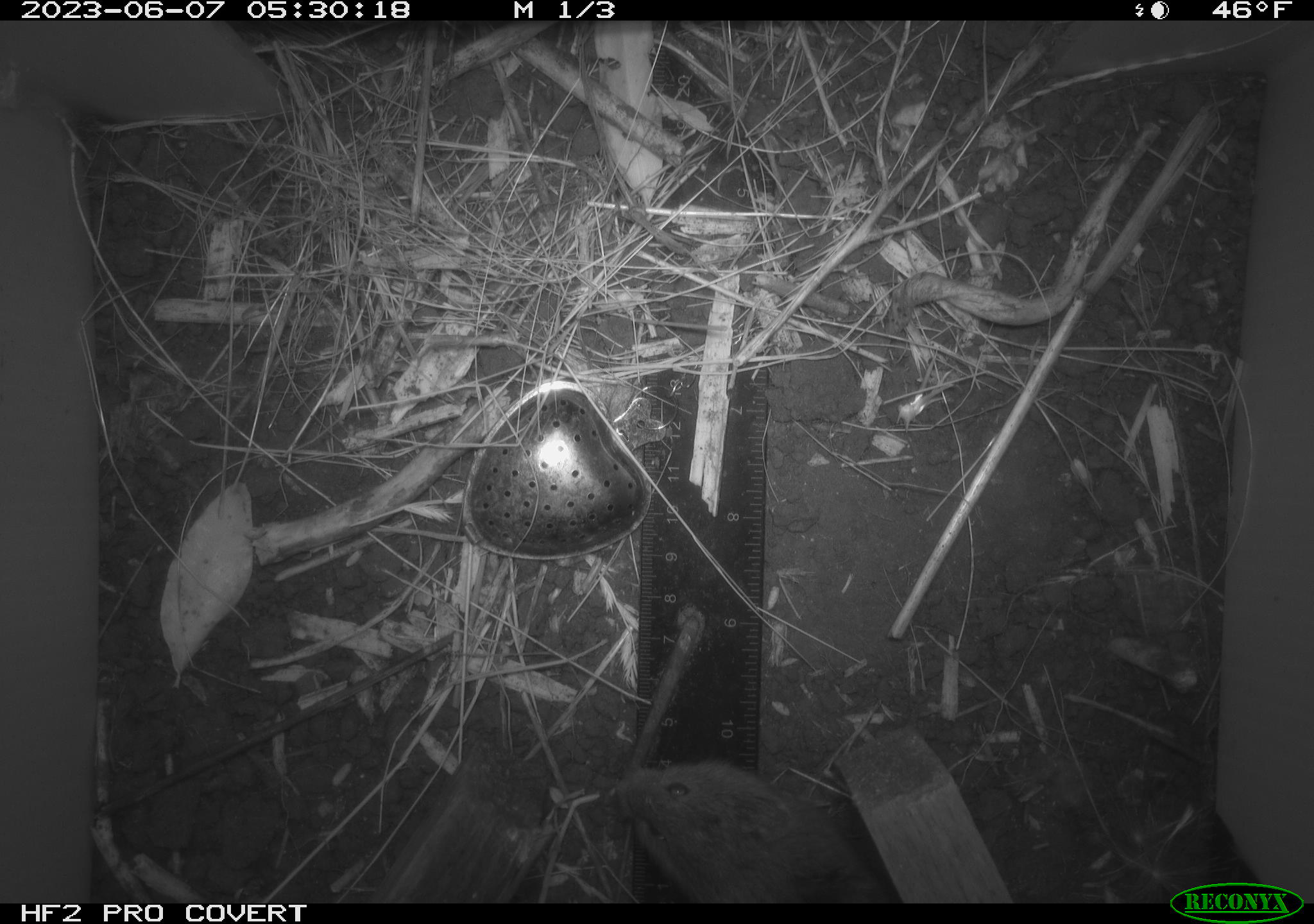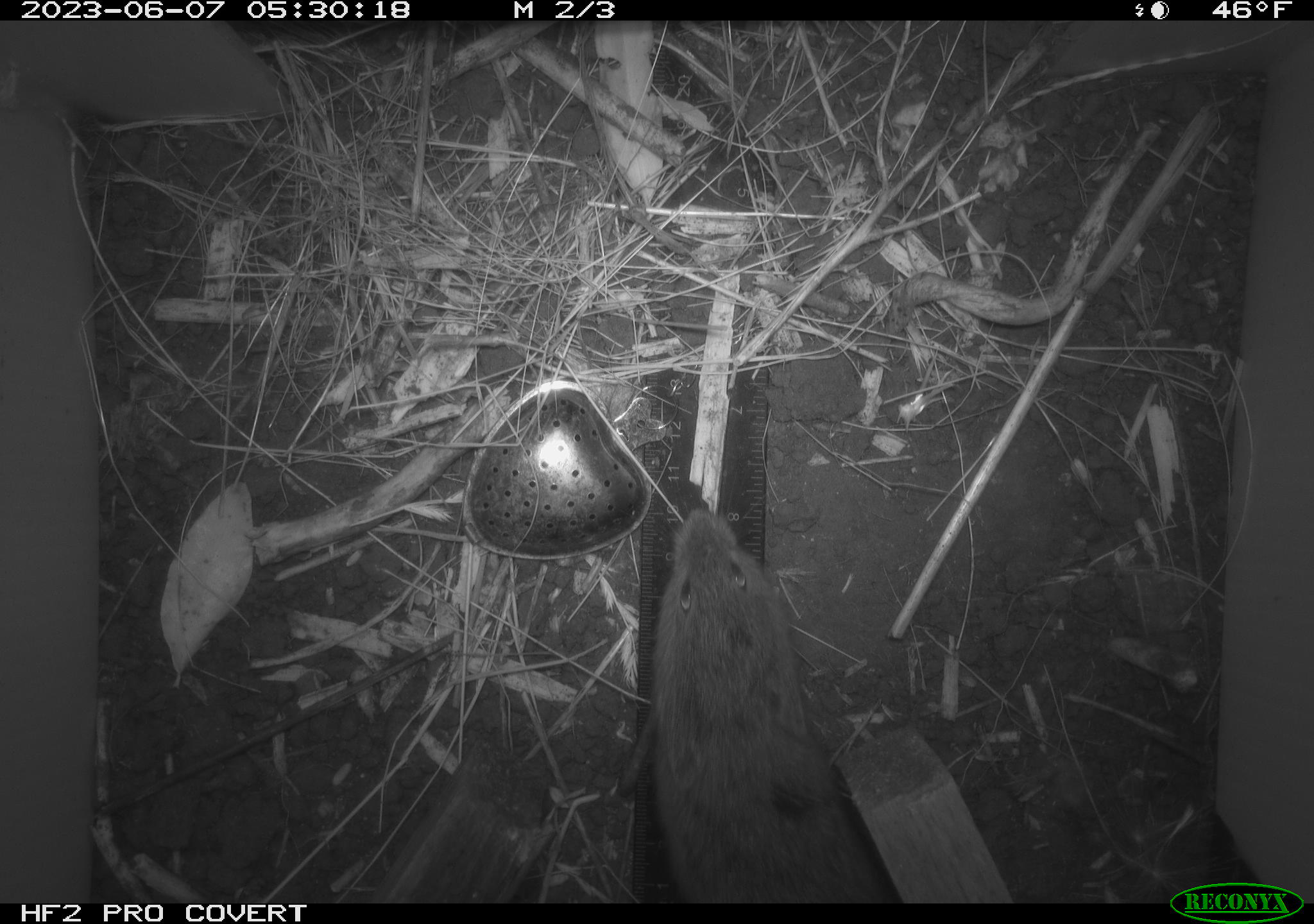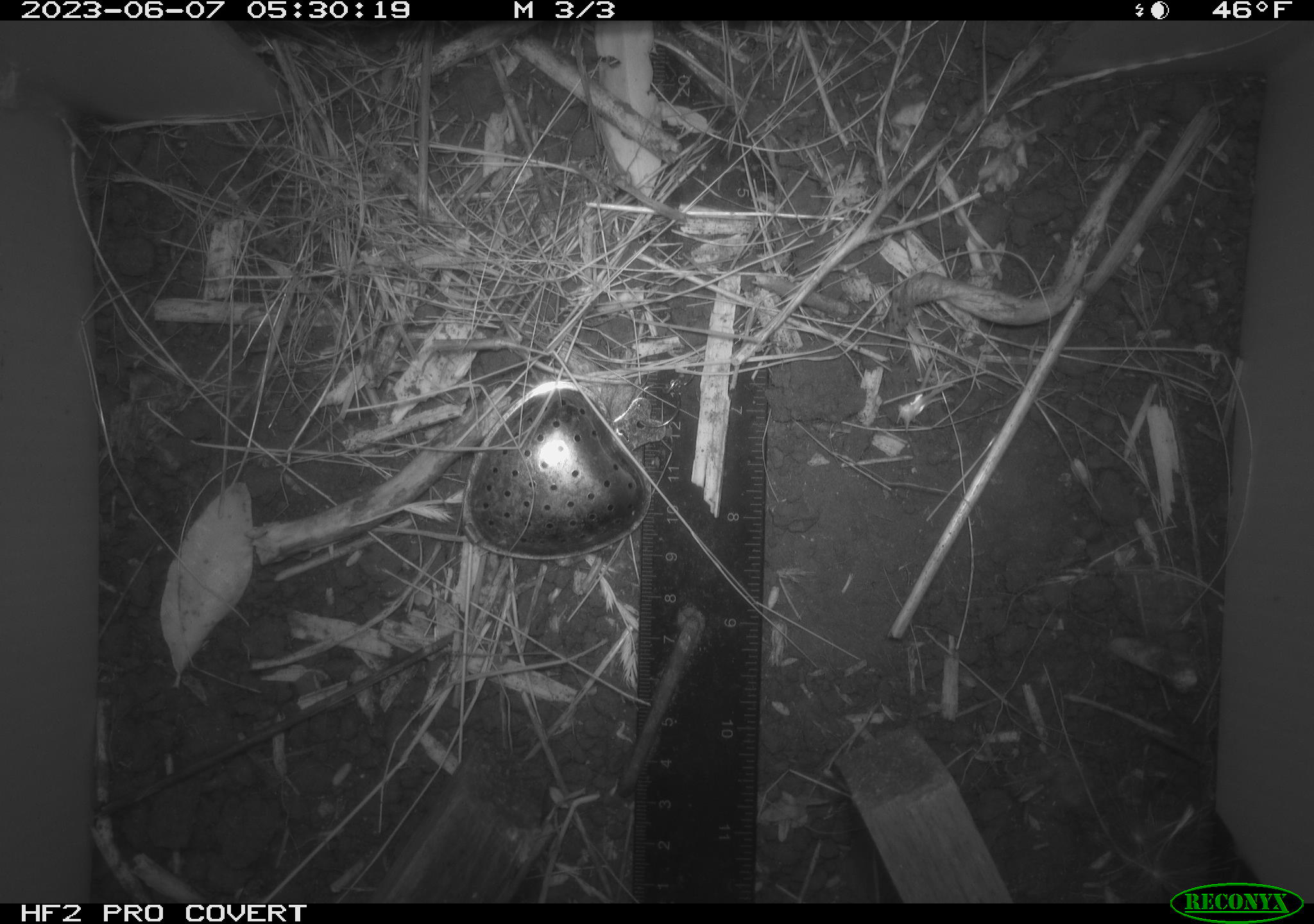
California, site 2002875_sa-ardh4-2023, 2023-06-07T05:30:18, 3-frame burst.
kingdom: Animalia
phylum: Chordata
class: Mammalia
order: Rodentia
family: Cricetidae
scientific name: Arvicolinae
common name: voles, lemmings, and muskrats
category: arvicolinae subfamily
Arvicolinae subfamily (voles, lemmings, and muskrats) (Arvicolinae).